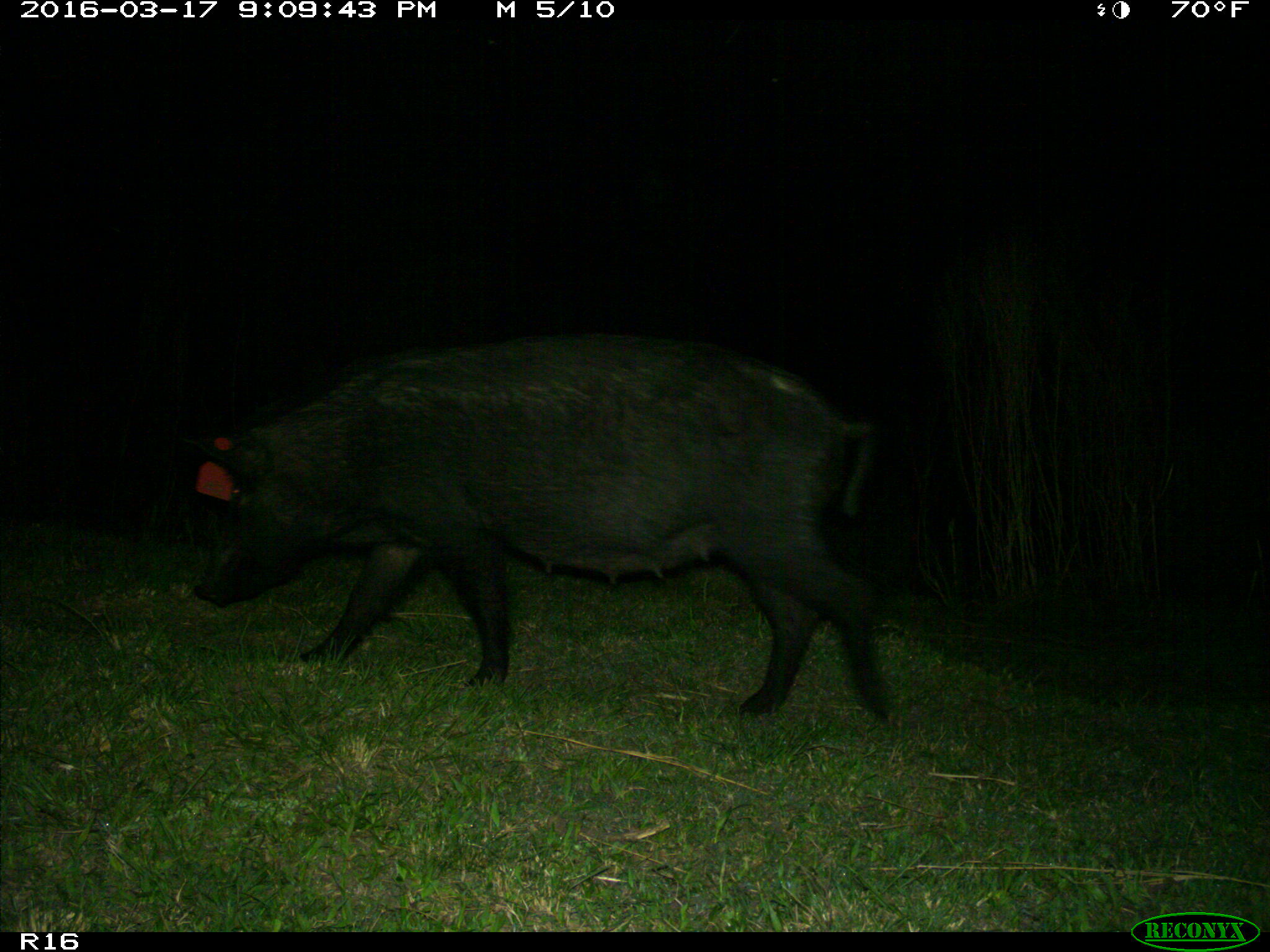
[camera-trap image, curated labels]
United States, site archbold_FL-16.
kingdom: Animalia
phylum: Chordata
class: Mammalia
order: Artiodactyla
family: Suidae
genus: Sus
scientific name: Sus scrofa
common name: wild boar